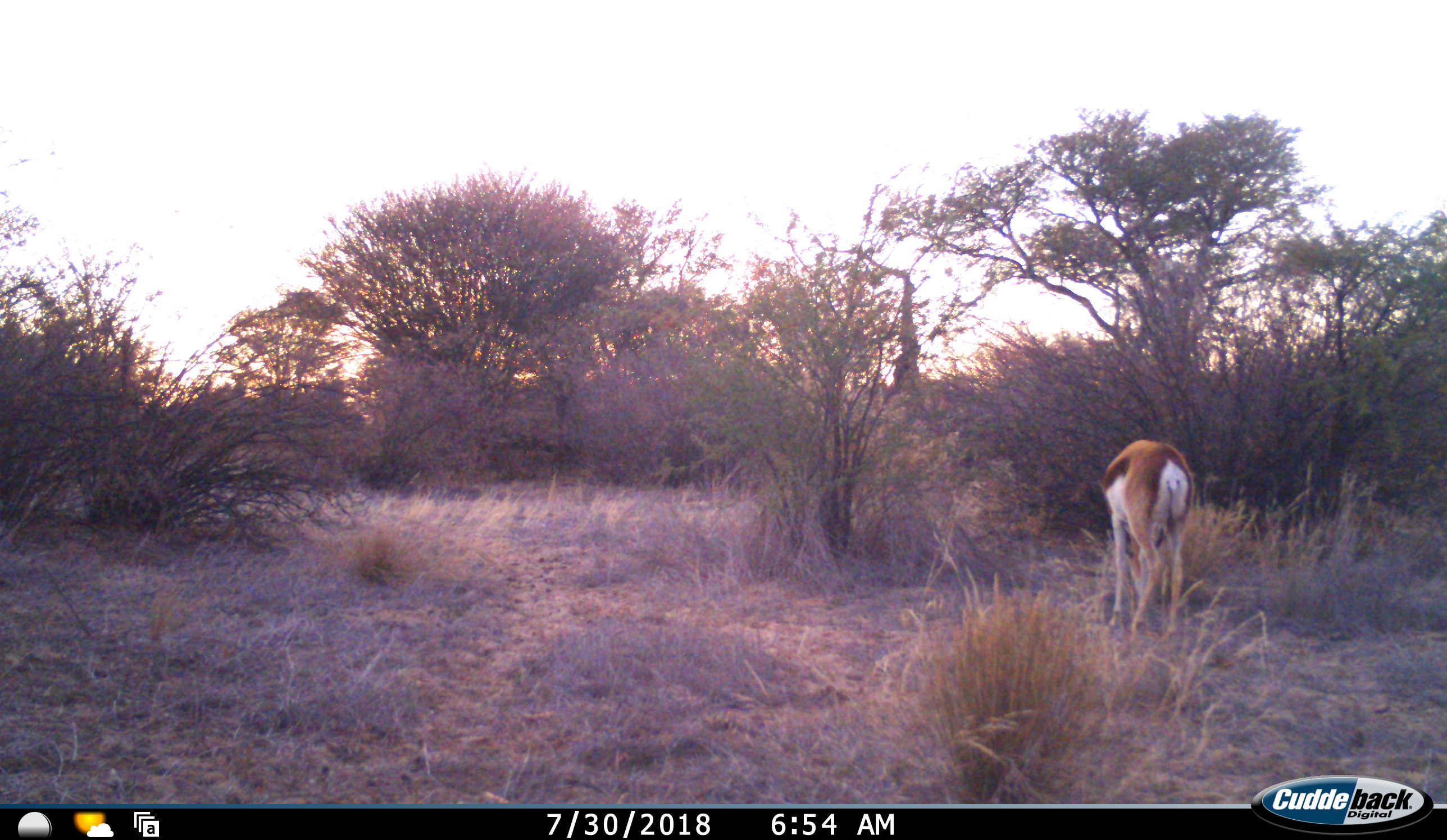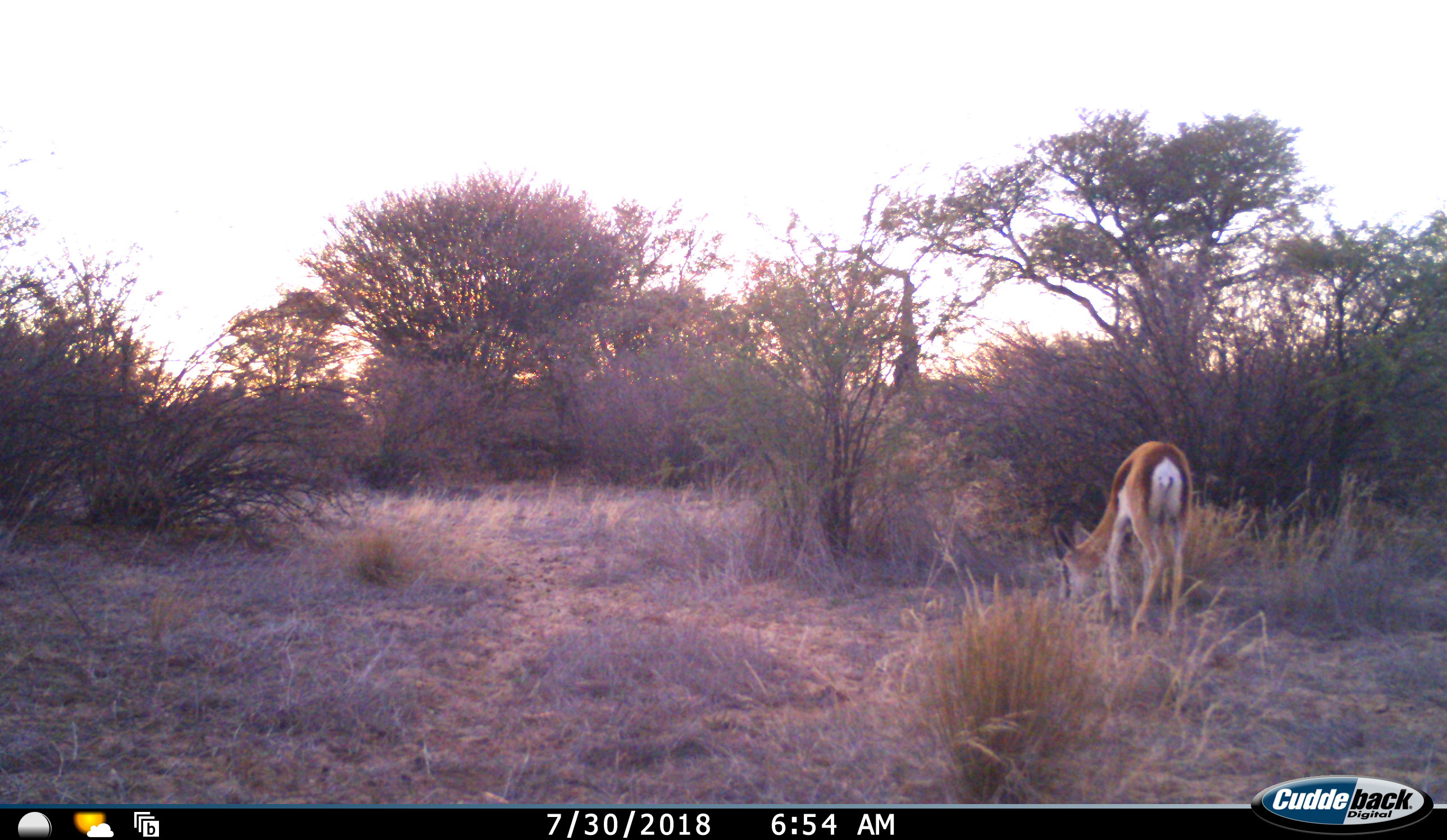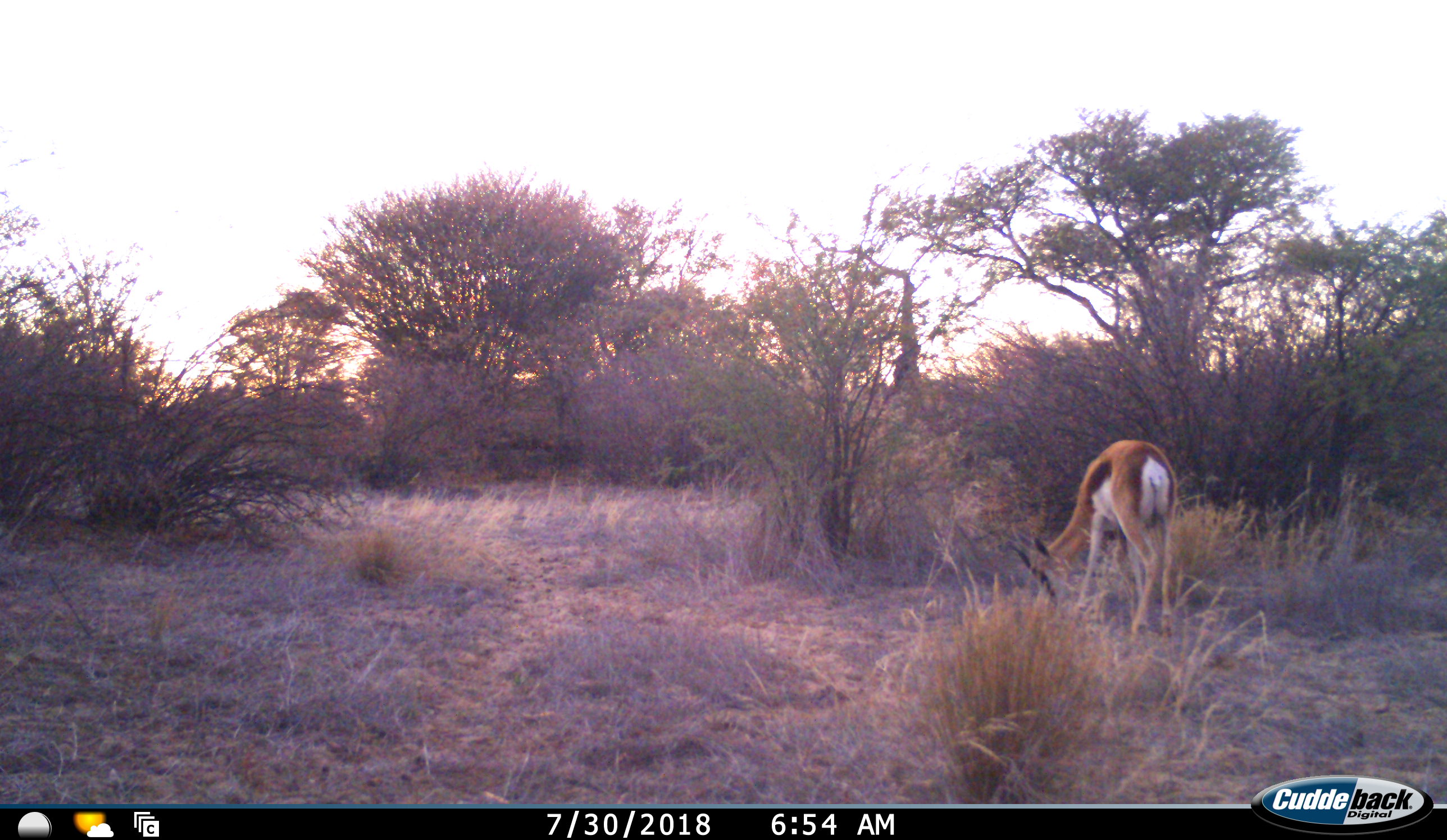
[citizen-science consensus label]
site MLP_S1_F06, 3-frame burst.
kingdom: Animalia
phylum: Chordata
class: Mammalia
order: Artiodactyla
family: Bovidae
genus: Antidorcas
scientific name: Antidorcas marsupialis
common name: springbok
Springbok (Antidorcas marsupialis), count 1. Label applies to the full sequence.